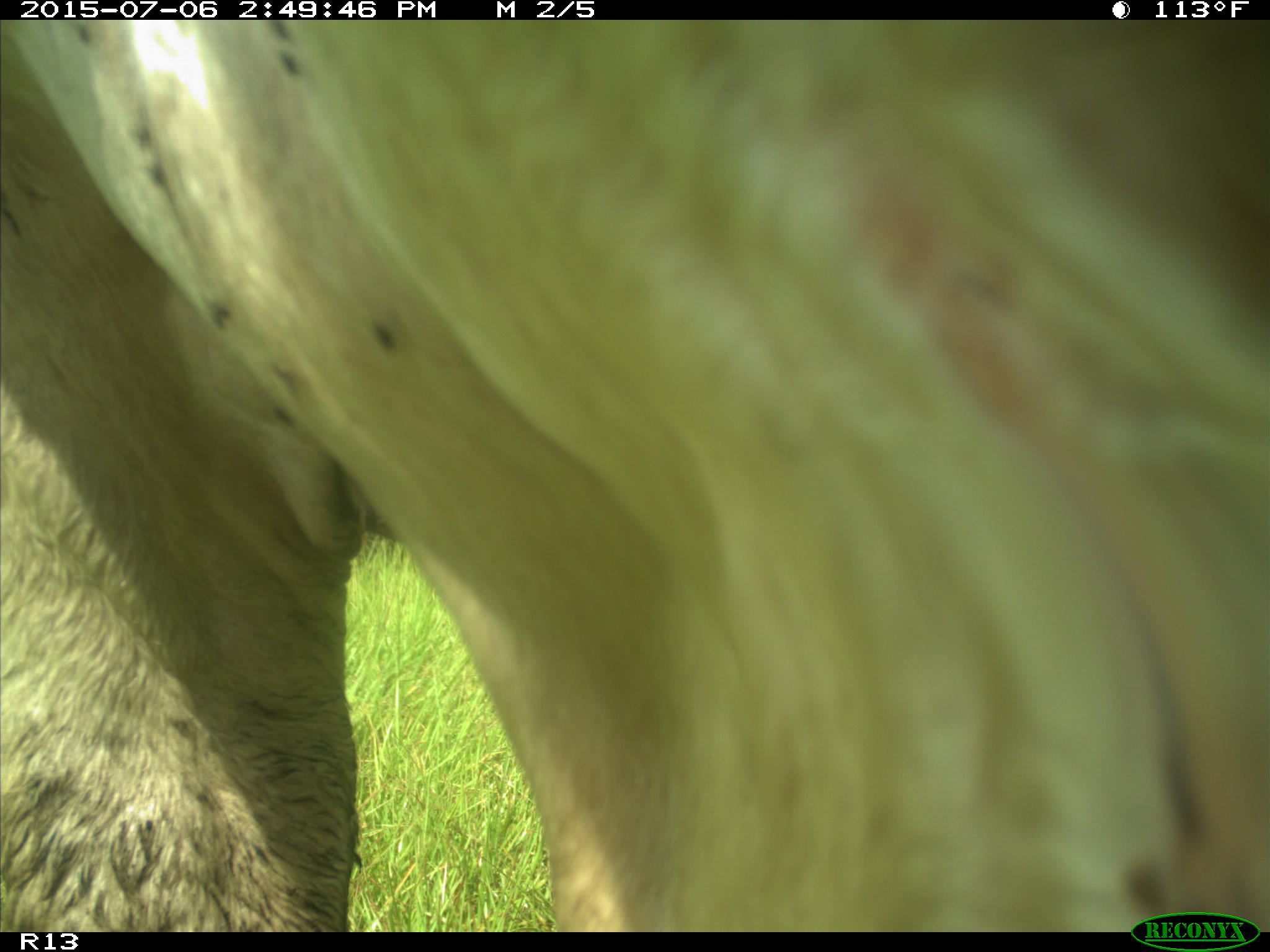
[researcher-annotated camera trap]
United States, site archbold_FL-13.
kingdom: Animalia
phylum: Chordata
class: Mammalia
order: Artiodactyla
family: Bovidae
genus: Bos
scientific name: Bos taurus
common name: domestic cow